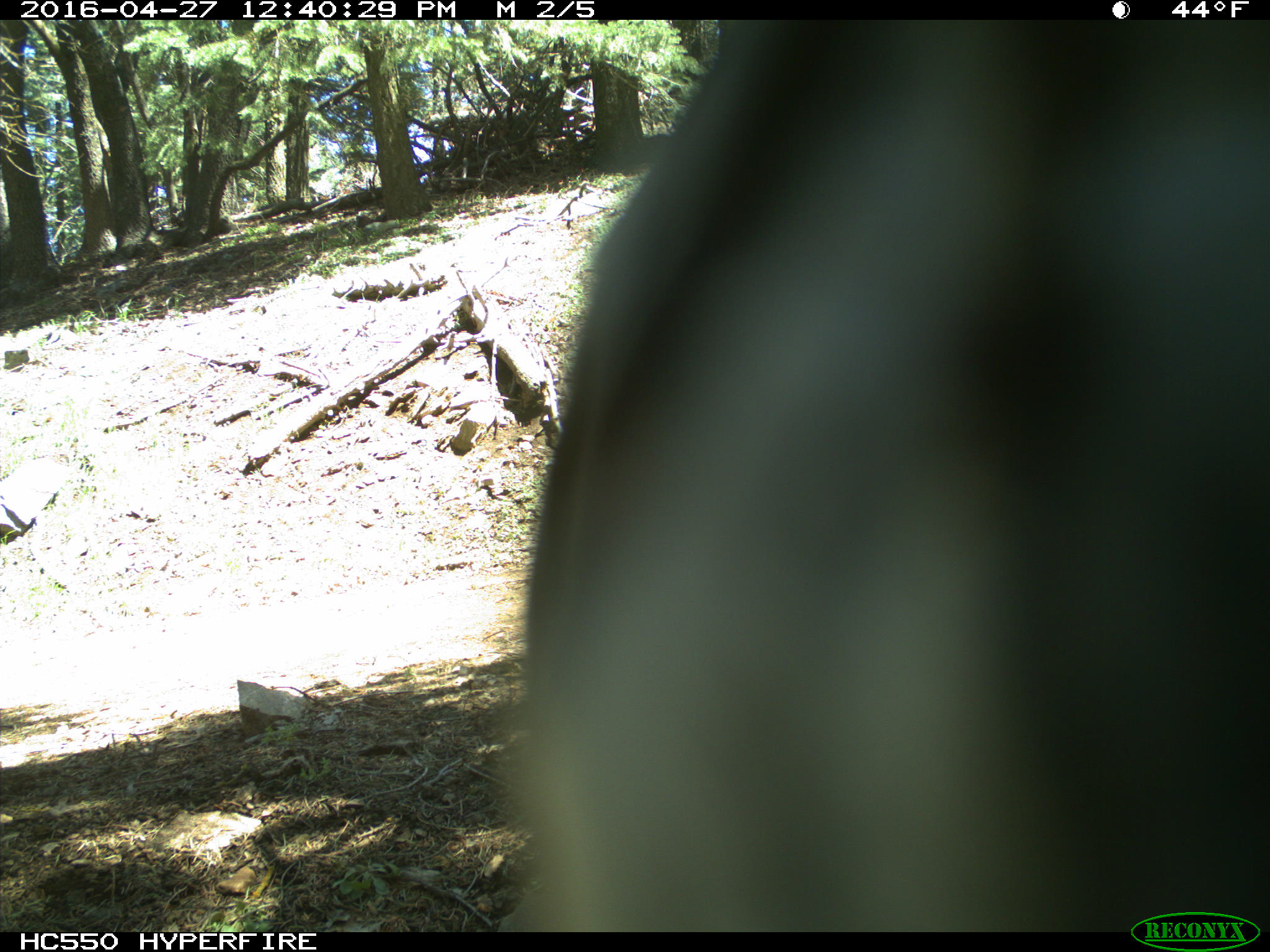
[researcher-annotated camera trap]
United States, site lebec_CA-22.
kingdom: Animalia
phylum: Chordata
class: Aves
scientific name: Aves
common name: birds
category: unidentified bird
Unidentified bird (birds) (Aves).